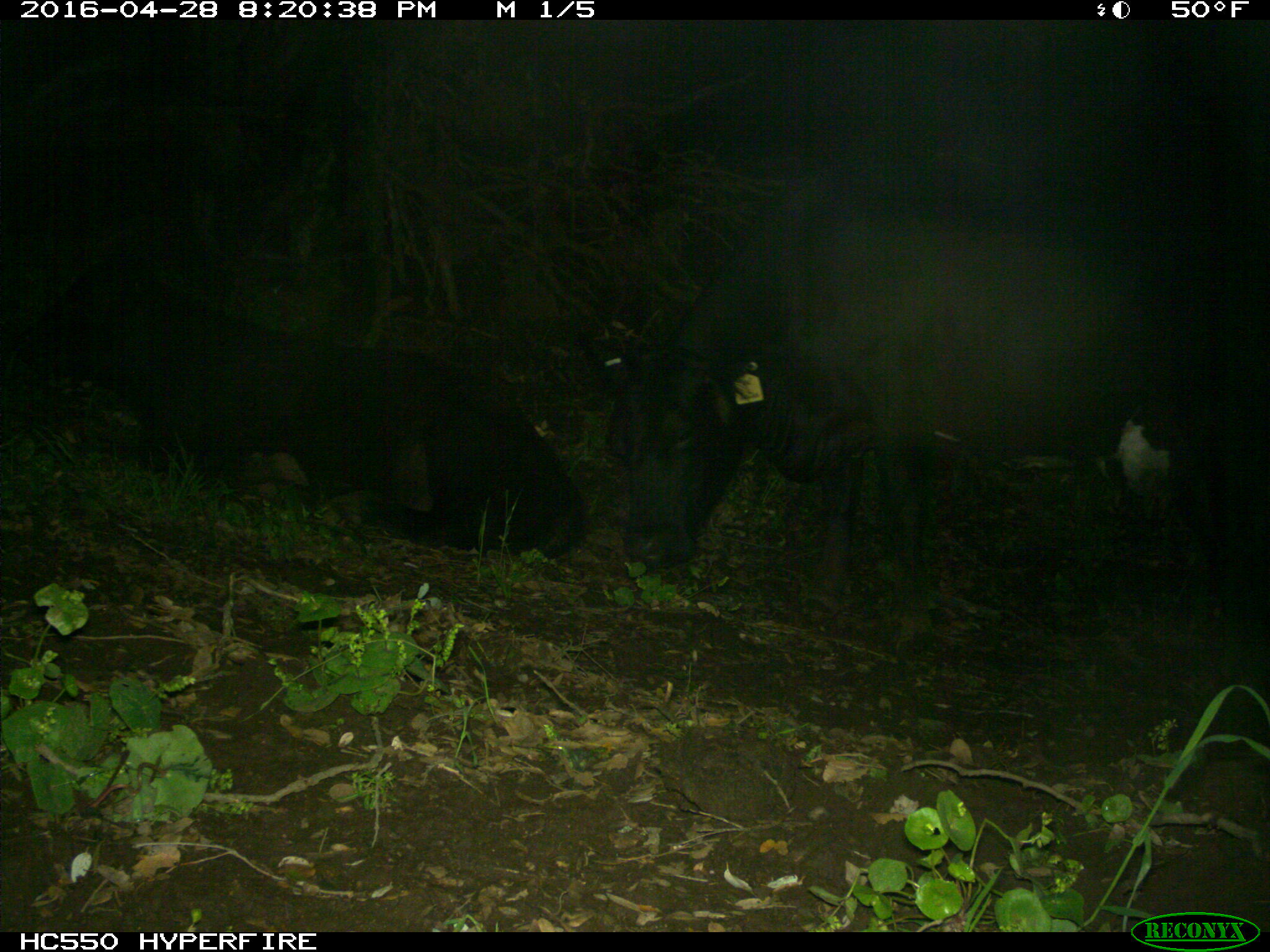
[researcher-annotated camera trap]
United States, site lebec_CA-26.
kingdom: Animalia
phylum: Chordata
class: Mammalia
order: Artiodactyla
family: Bovidae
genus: Bos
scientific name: Bos taurus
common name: domestic cow